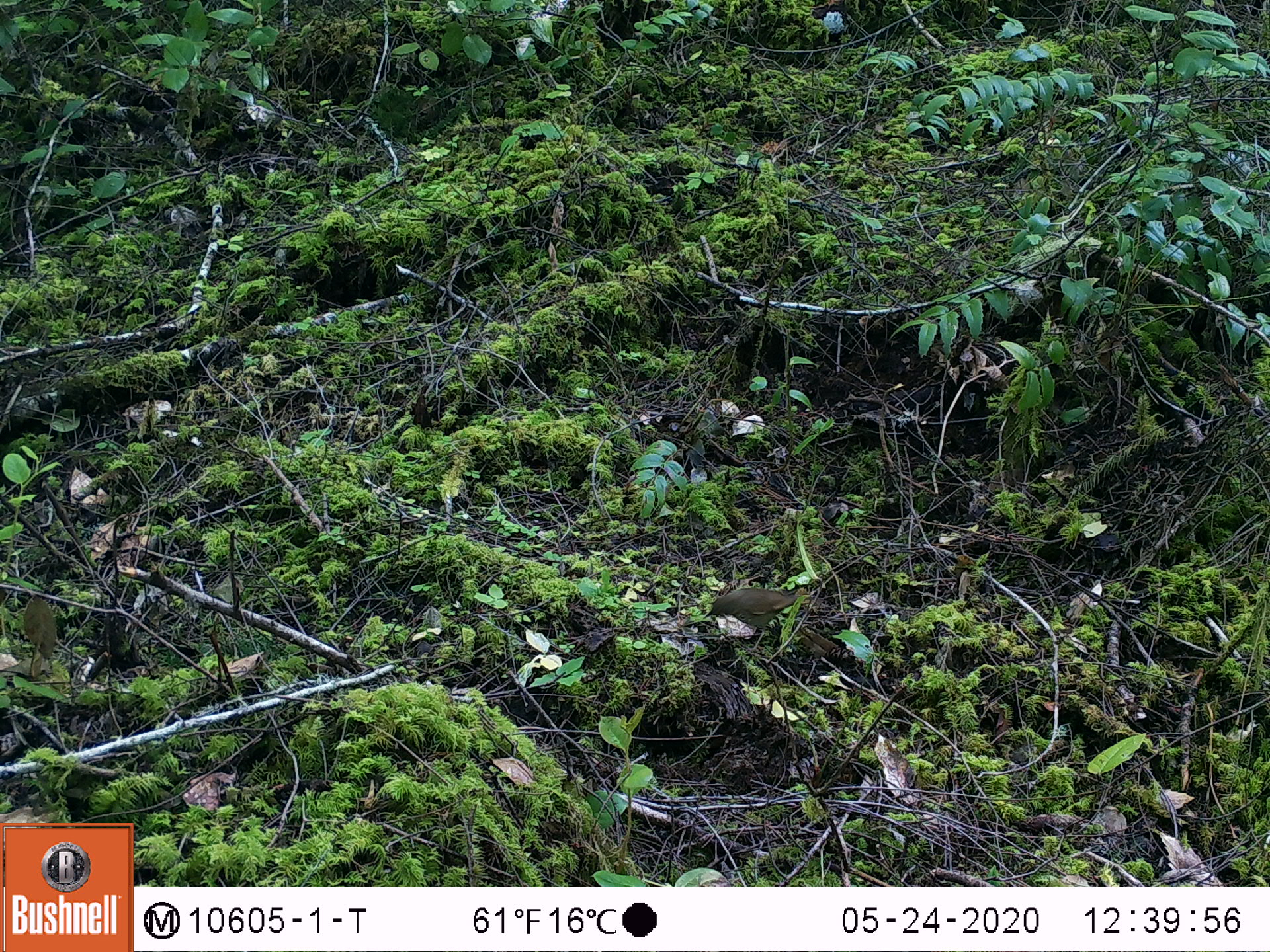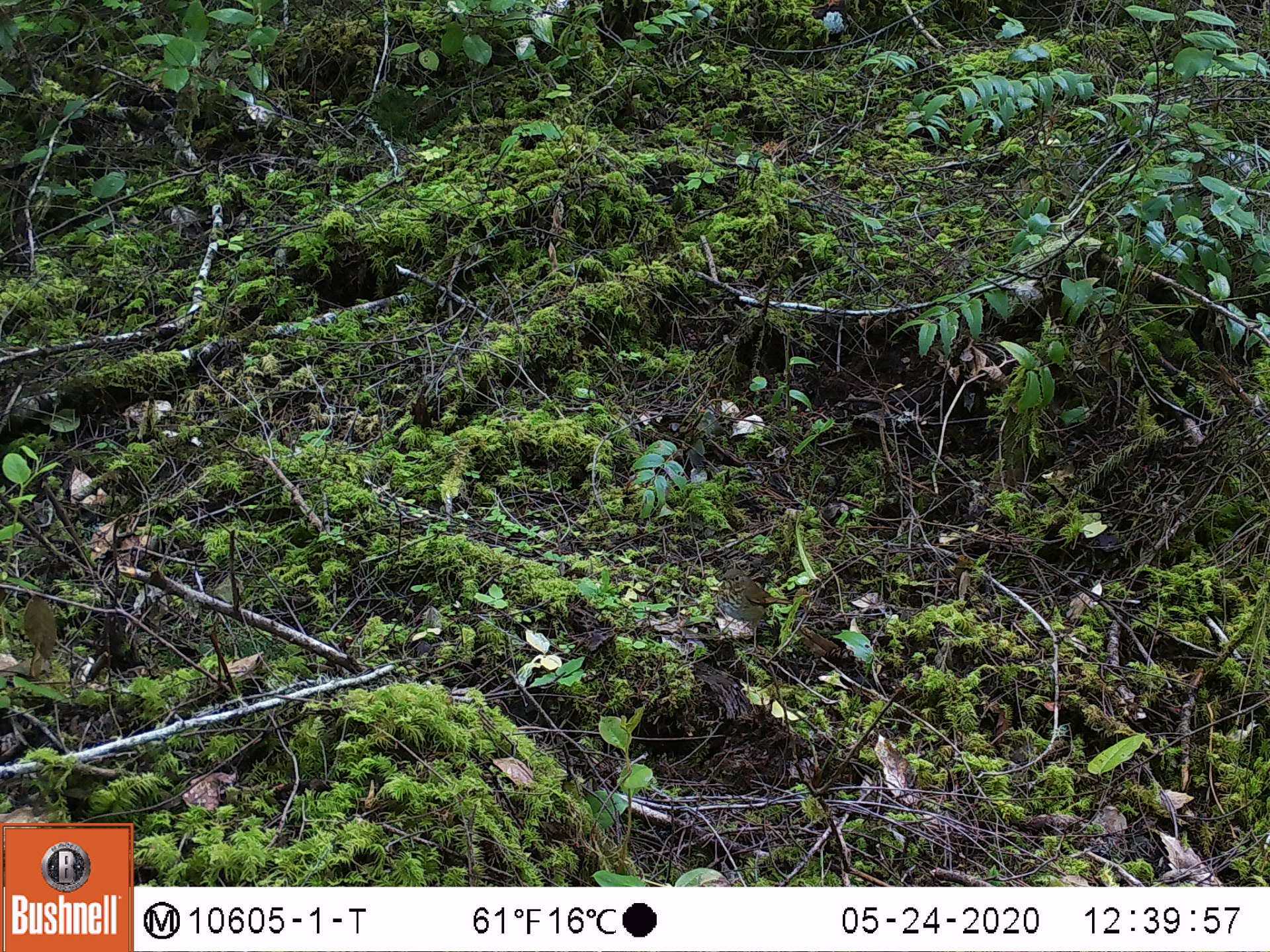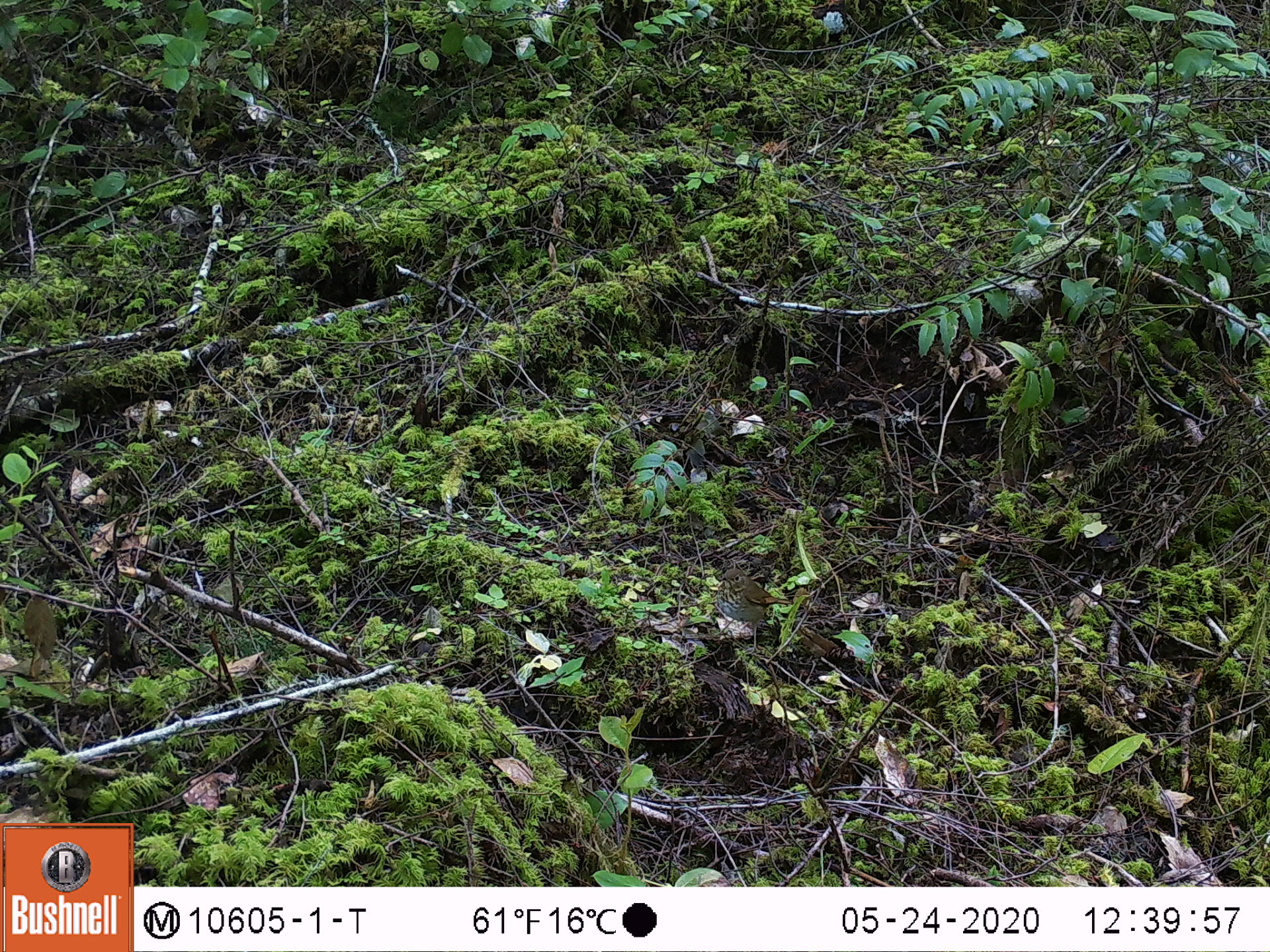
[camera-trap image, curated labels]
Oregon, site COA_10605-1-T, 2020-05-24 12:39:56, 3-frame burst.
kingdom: Animalia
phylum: Chordata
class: Aves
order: Passeriformes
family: Turdidae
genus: Catharus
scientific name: Catharus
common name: brown thrushes and nightingale-thrushes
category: catharus species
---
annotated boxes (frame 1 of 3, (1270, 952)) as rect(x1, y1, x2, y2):
catharus species: rect(702, 585, 804, 633)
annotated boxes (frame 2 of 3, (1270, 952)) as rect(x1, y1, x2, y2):
catharus species: rect(712, 562, 792, 623)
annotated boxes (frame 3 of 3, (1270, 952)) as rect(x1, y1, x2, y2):
catharus species: rect(706, 567, 793, 638)